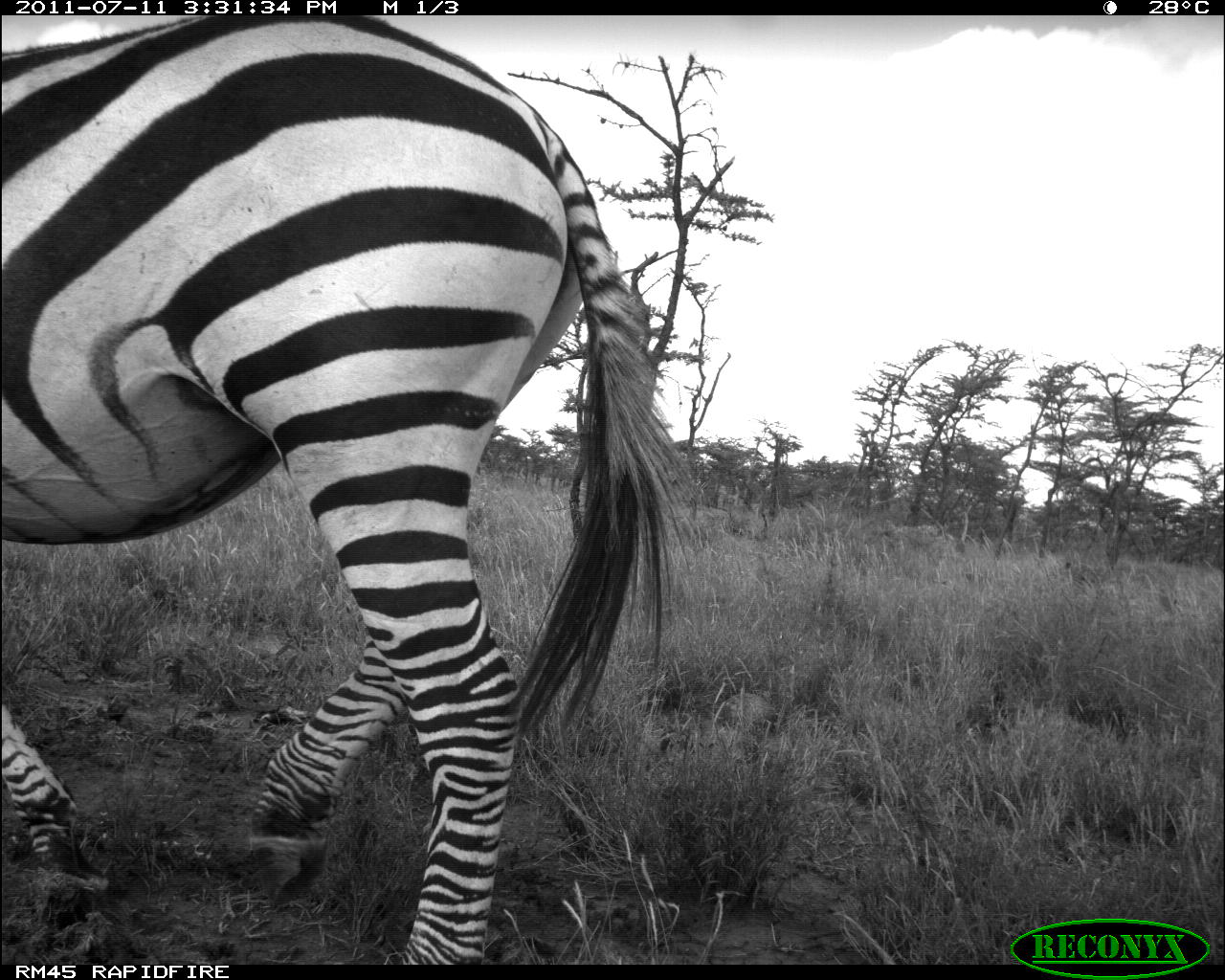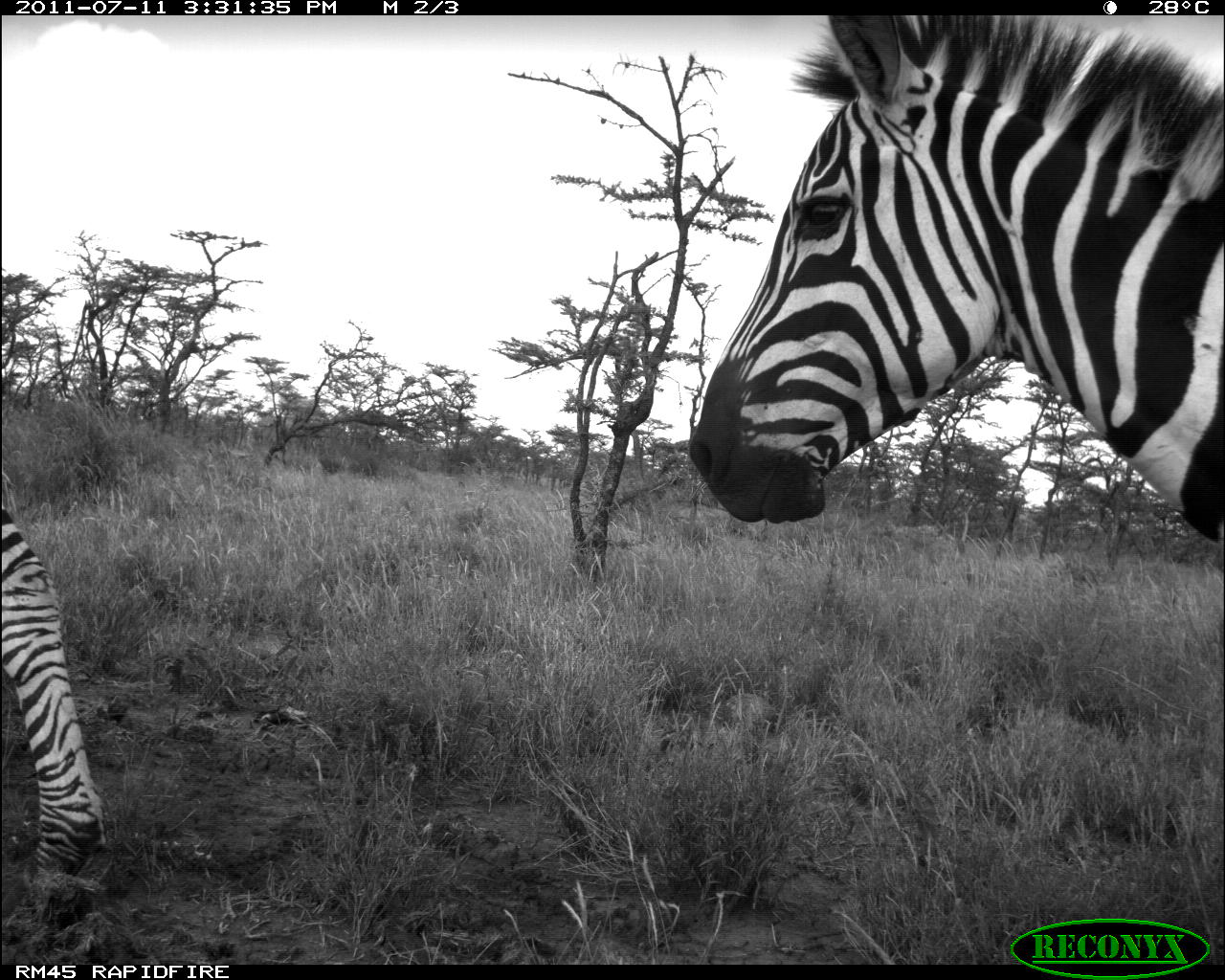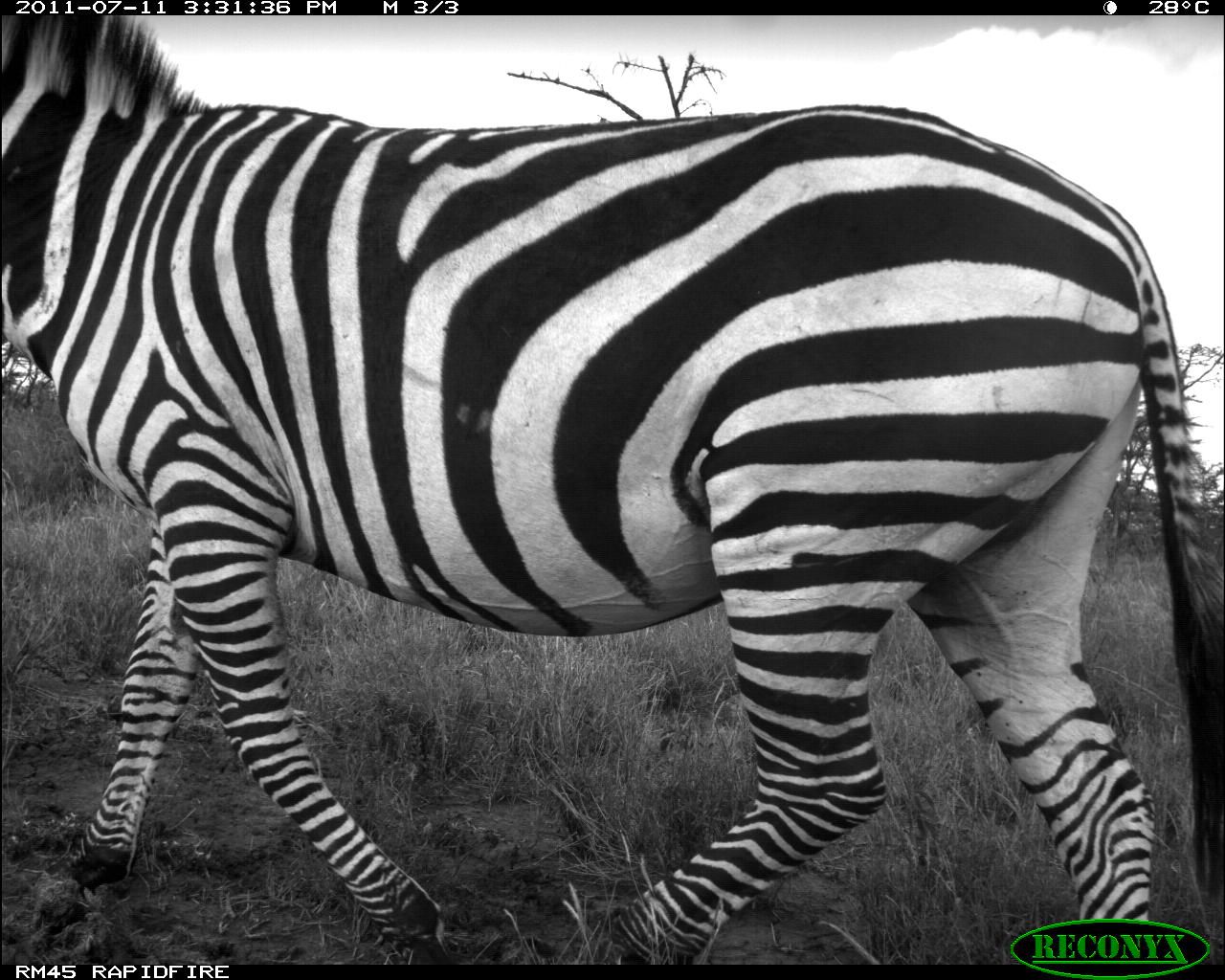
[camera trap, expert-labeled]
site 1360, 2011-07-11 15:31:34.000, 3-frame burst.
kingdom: Animalia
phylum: Chordata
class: Mammalia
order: Perissodactyla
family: Equidae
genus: Equus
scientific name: Equus quagga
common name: plains zebra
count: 1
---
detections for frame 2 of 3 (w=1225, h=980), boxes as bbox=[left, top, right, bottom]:
equus quagga: bbox=[680, 14, 1225, 546]; bbox=[0, 497, 107, 908]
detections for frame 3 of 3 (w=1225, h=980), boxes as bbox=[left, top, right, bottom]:
equus quagga: bbox=[3, 14, 1225, 963]